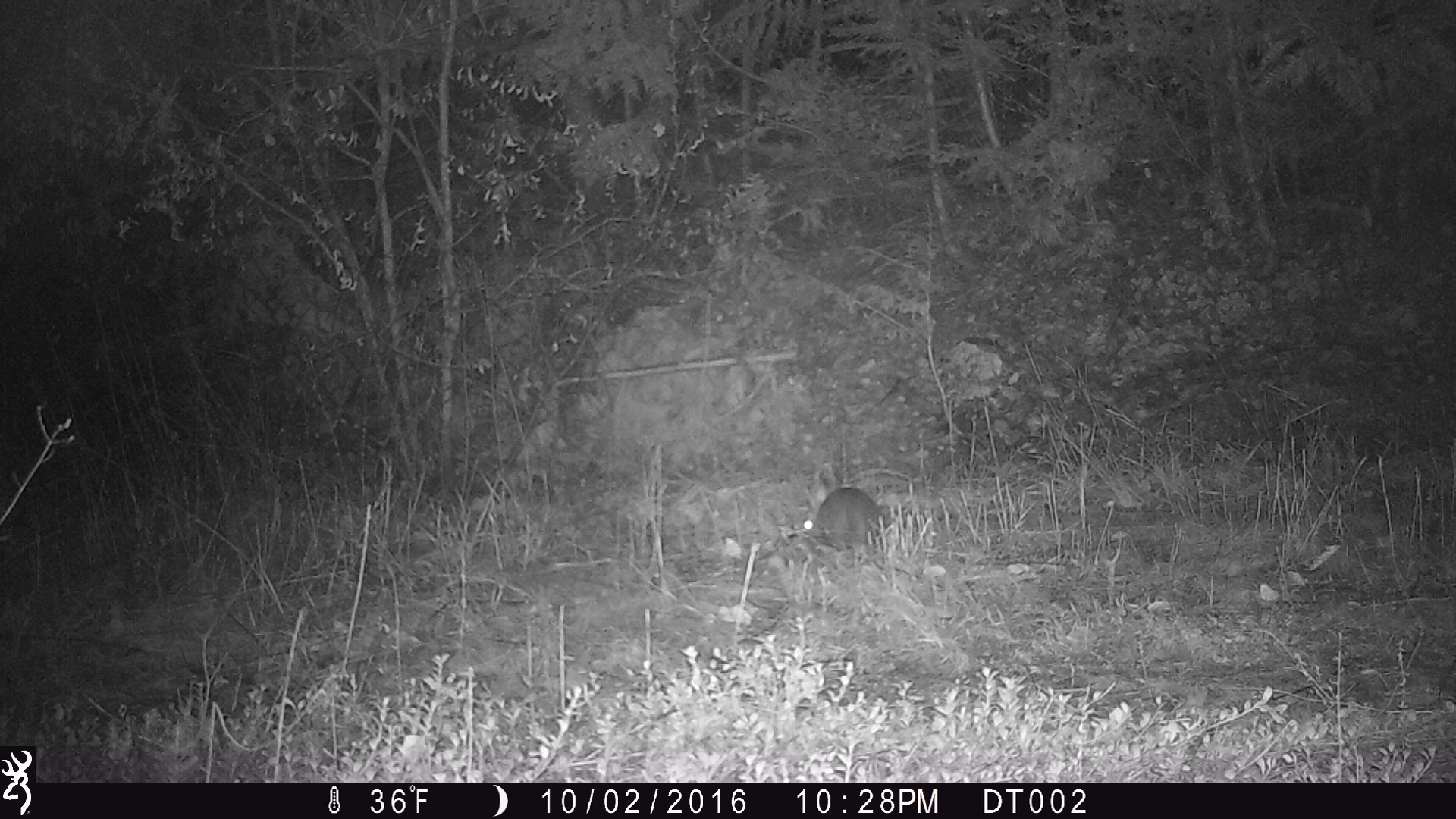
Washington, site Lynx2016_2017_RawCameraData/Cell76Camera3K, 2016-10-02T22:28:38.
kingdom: Animalia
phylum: Chordata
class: Mammalia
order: Lagomorpha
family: Leporidae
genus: Lepus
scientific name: Lepus americanus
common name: snowshoe hare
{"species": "Lepus americanus (snowshoe hare)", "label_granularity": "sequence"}